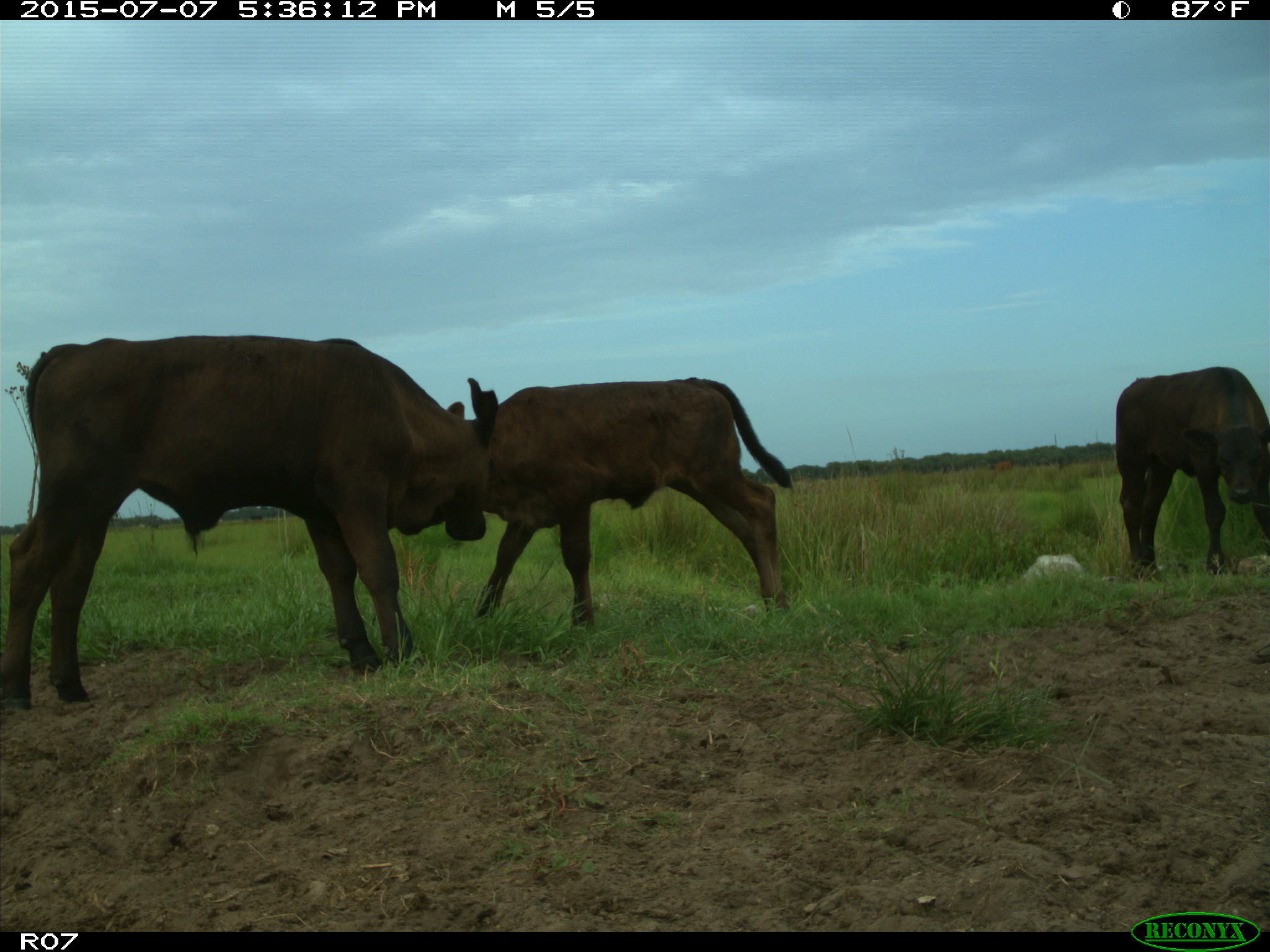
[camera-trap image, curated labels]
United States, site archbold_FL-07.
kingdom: Animalia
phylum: Chordata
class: Mammalia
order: Artiodactyla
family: Bovidae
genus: Bos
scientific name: Bos taurus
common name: domestic cow